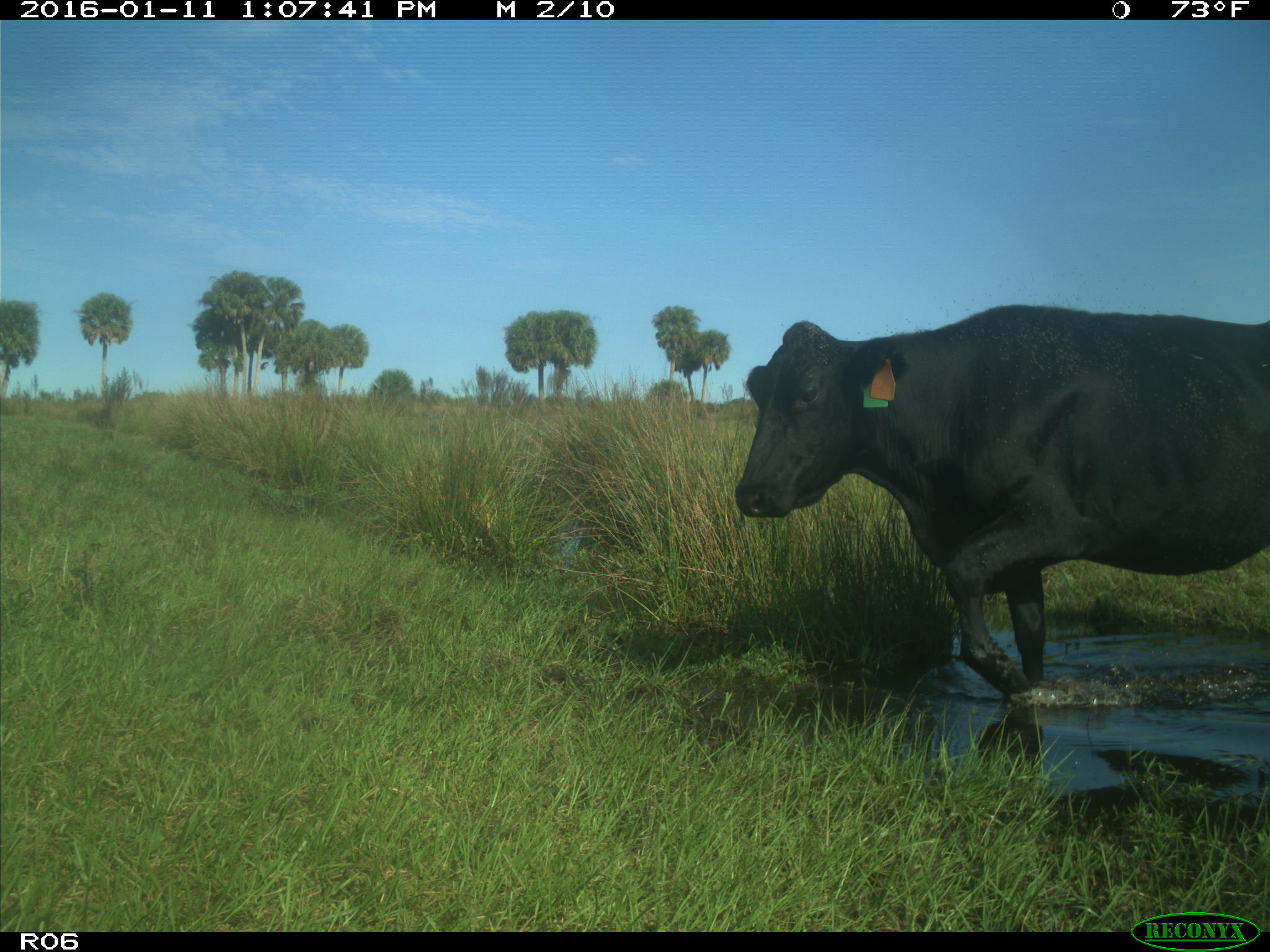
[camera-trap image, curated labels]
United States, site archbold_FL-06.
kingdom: Animalia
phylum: Chordata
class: Mammalia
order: Artiodactyla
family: Bovidae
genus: Bos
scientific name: Bos taurus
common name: domestic cow